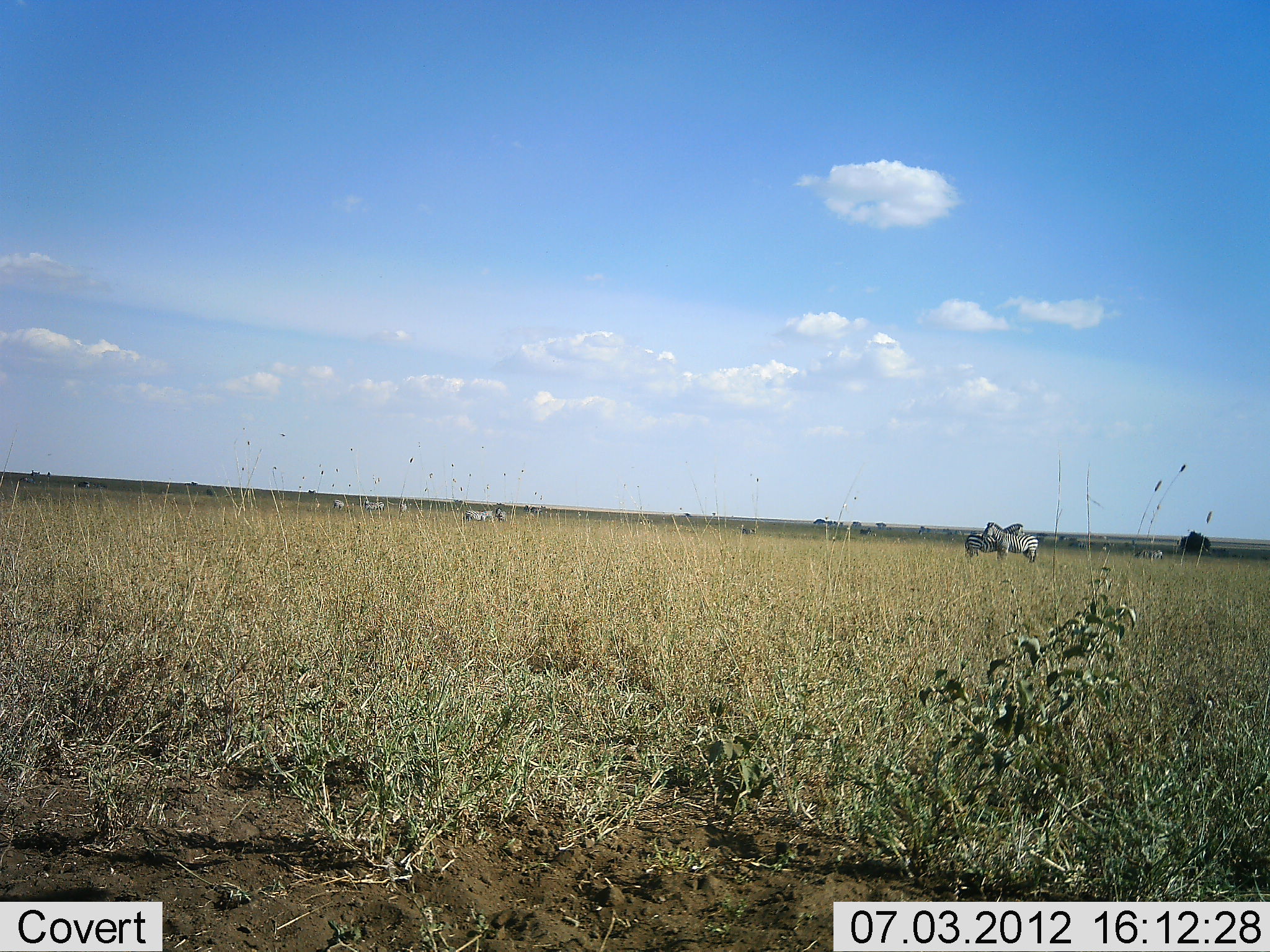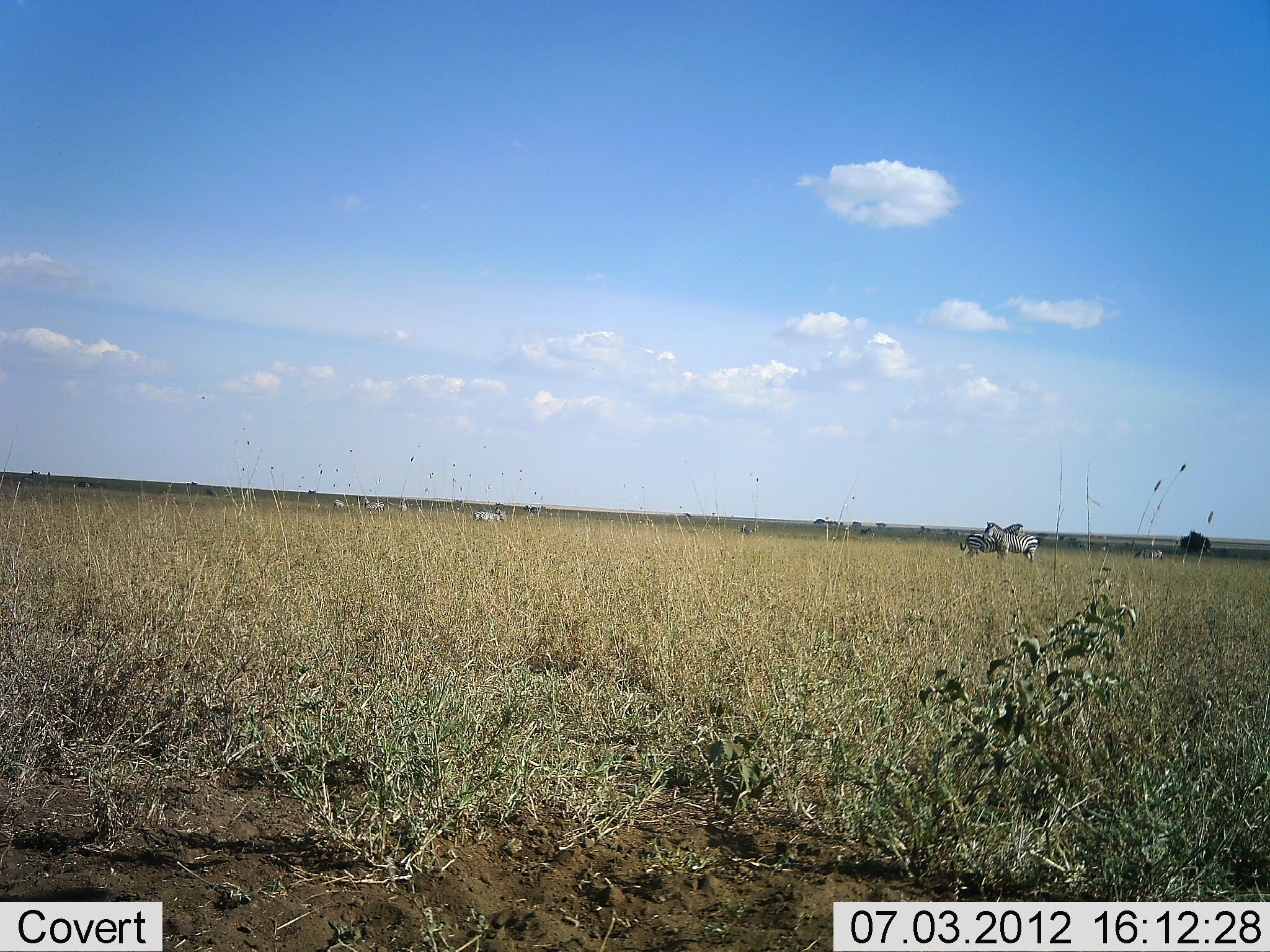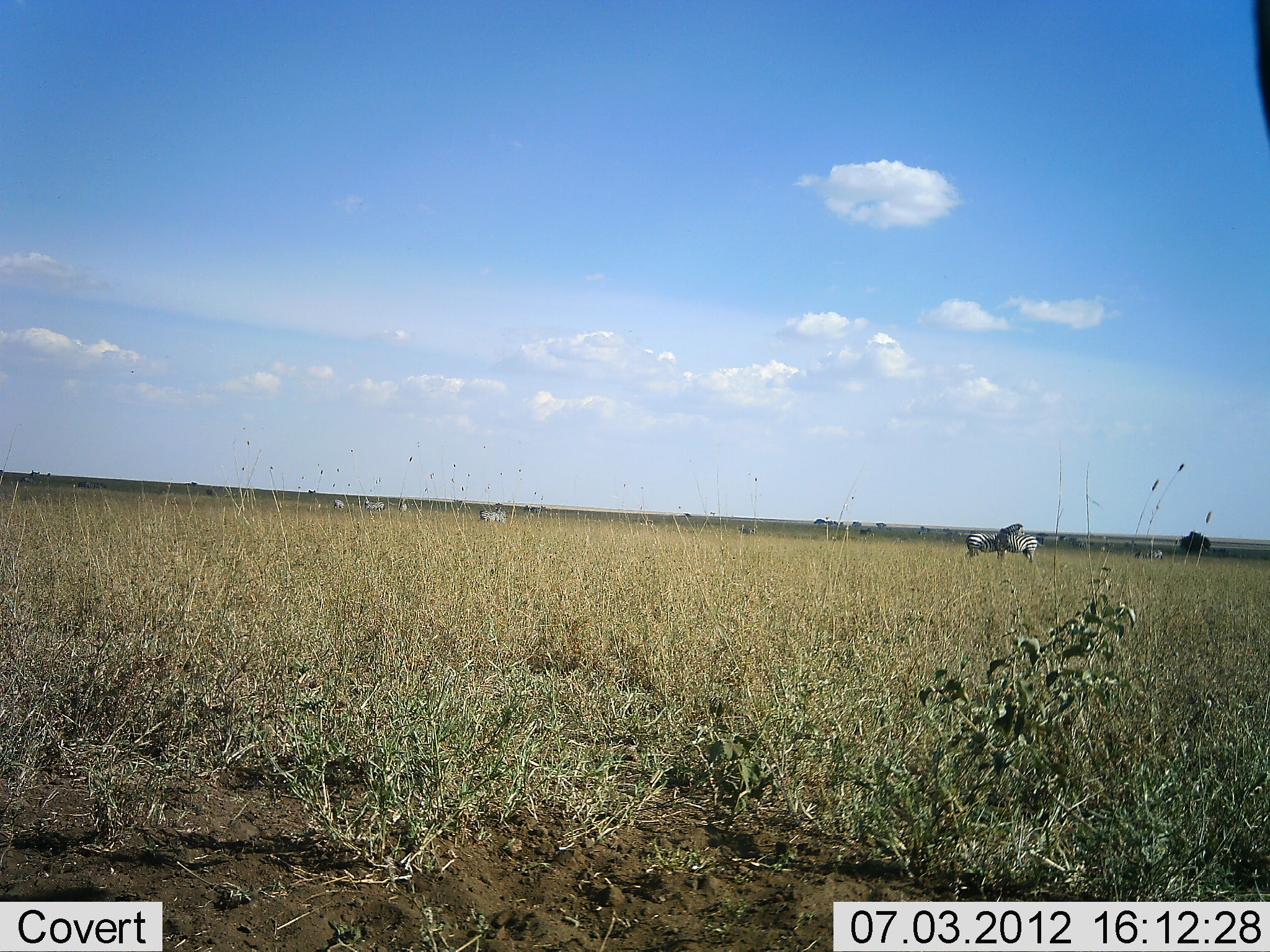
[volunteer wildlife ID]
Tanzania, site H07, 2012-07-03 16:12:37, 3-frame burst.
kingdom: Animalia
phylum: Chordata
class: Mammalia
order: Perissodactyla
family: Equidae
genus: Equus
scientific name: Equus quagga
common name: plains zebra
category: zebra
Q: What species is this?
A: Zebra (plains zebra) (Equus quagga).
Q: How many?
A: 8.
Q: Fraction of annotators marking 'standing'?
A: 60%.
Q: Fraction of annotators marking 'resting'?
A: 10%.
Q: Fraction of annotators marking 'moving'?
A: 80%.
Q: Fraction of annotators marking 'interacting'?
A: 20%.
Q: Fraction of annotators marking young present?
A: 0%.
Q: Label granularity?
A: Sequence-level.